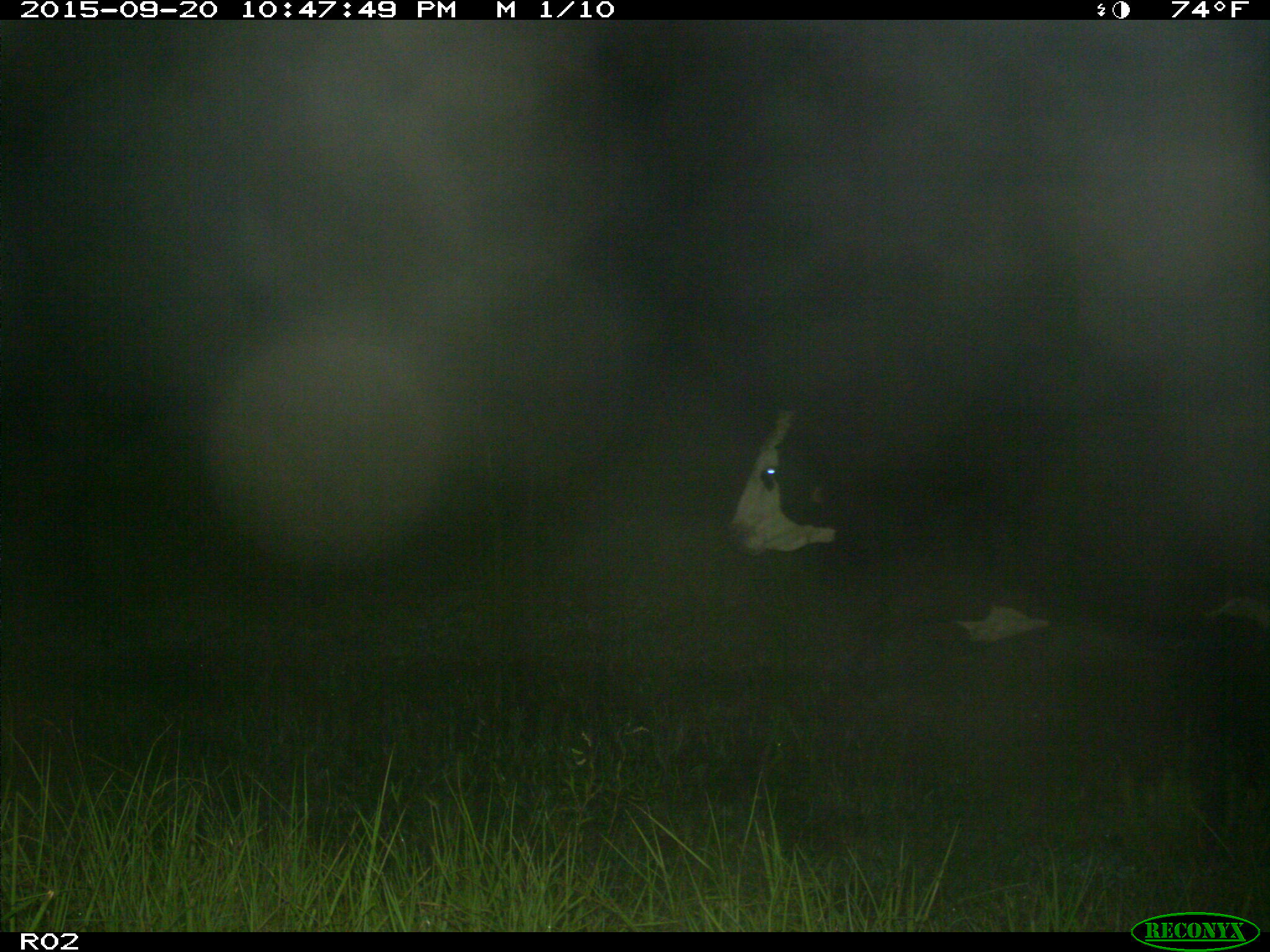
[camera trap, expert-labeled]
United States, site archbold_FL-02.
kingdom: Animalia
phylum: Chordata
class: Mammalia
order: Artiodactyla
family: Bovidae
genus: Bos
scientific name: Bos taurus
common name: domestic cow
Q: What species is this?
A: Bos taurus (domestic cow).